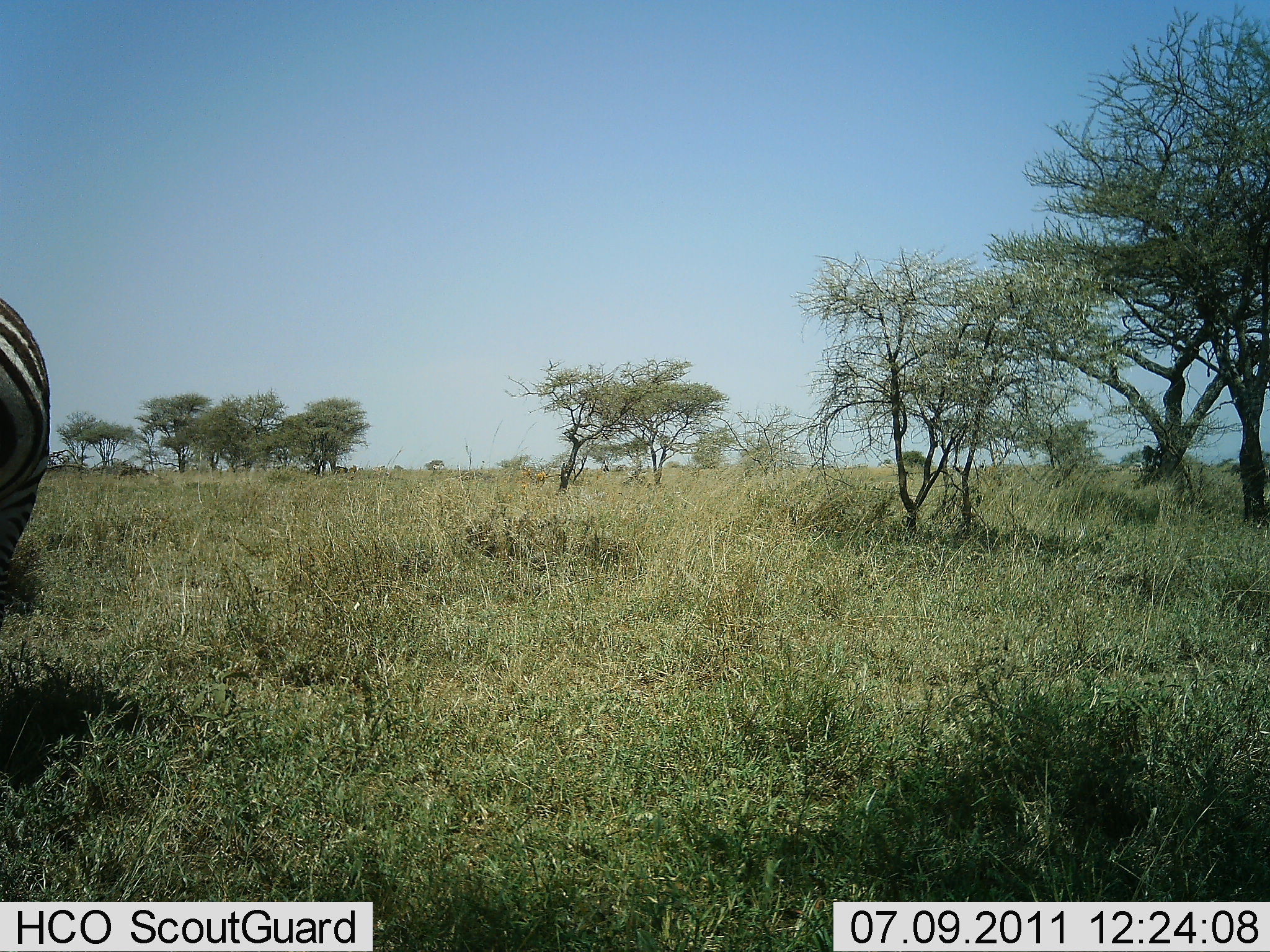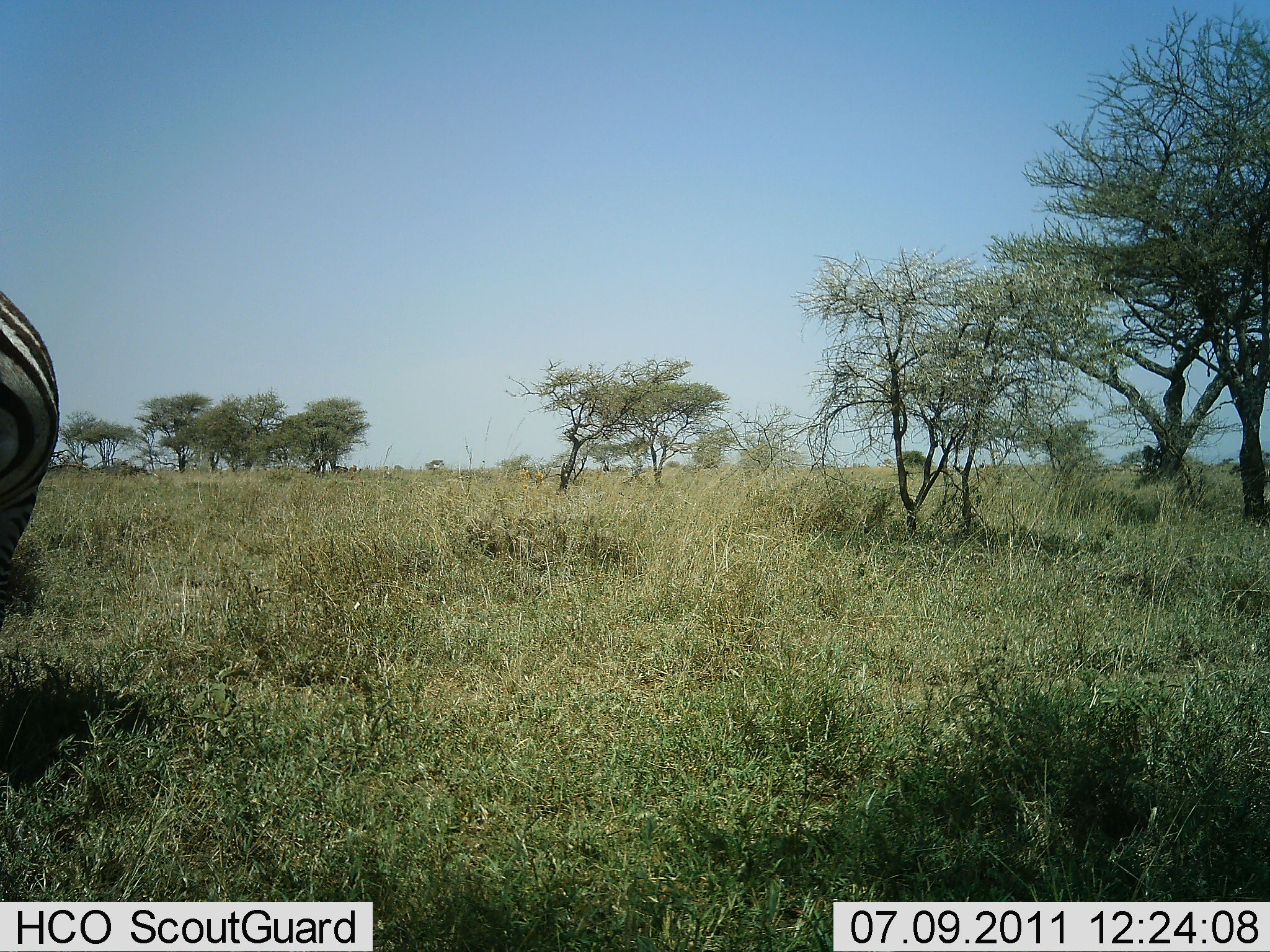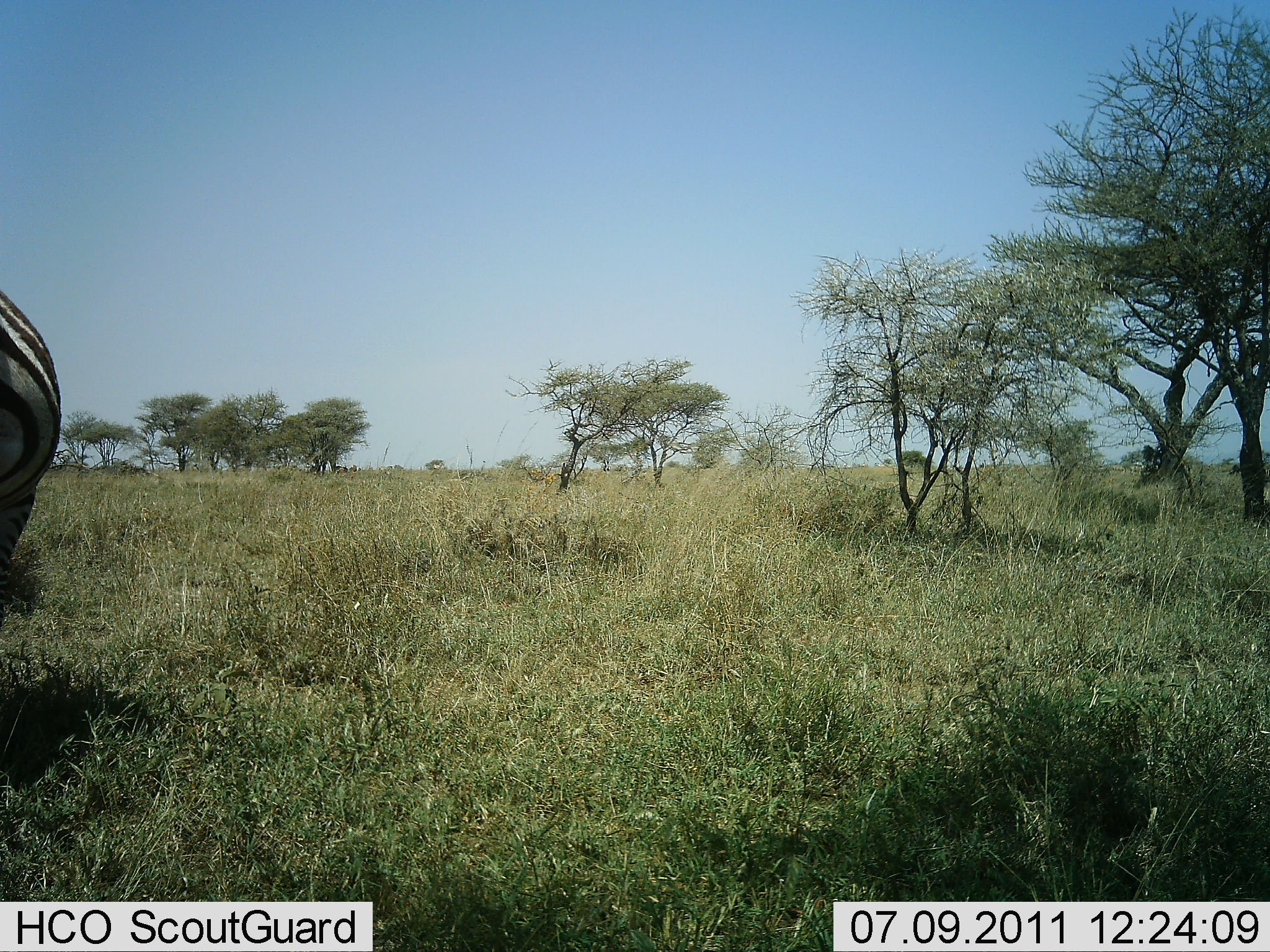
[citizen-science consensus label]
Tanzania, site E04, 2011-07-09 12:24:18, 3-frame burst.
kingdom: Animalia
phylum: Chordata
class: Mammalia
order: Perissodactyla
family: Equidae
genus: Equus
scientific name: Equus quagga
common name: plains zebra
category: zebra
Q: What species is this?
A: Zebra (plains zebra) (Equus quagga).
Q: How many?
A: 1.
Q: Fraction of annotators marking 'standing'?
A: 93%.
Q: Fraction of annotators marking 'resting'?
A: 0%.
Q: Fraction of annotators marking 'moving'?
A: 7%.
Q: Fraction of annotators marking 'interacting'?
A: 0%.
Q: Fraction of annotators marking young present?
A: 0%.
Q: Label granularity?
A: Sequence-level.